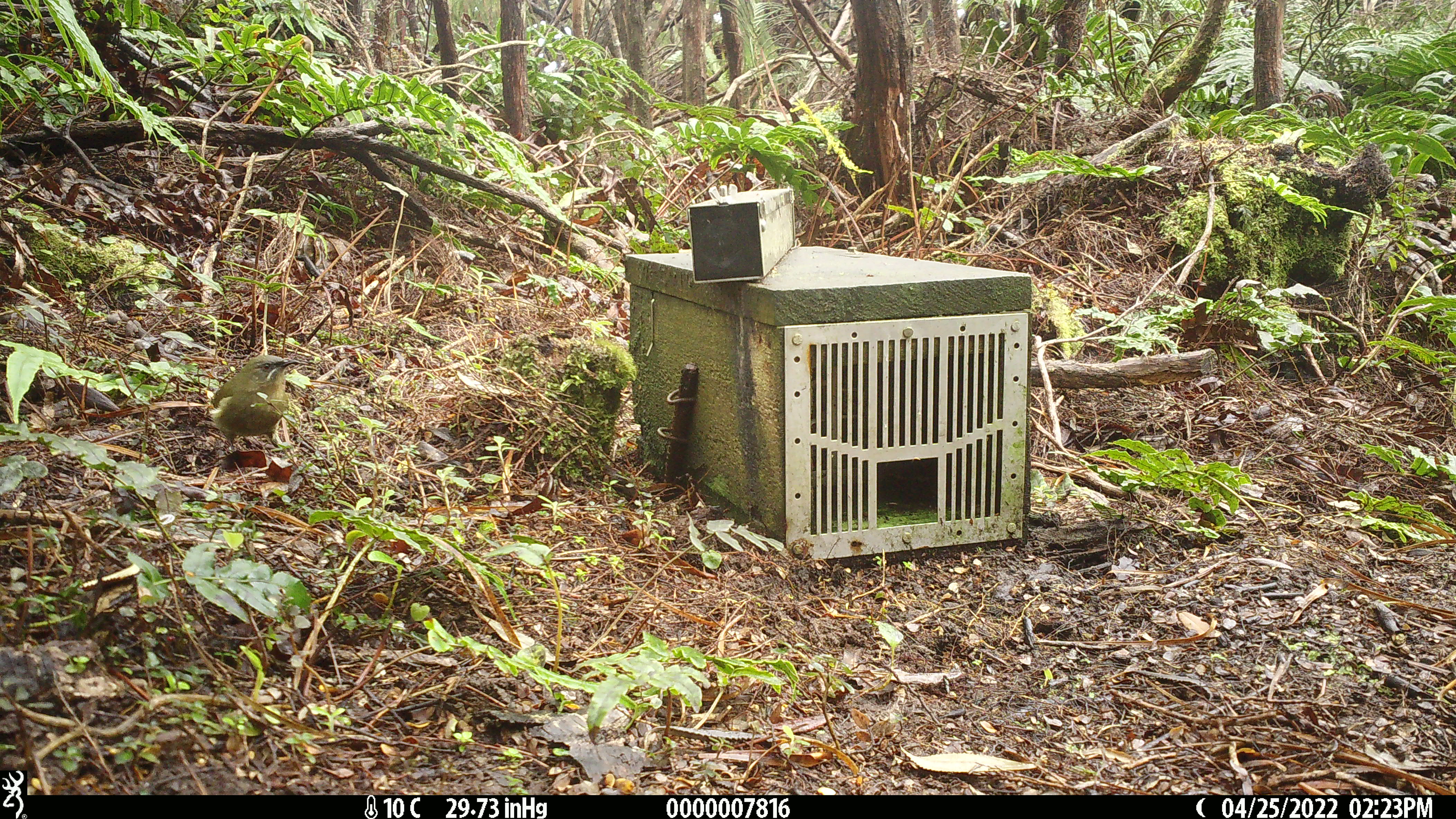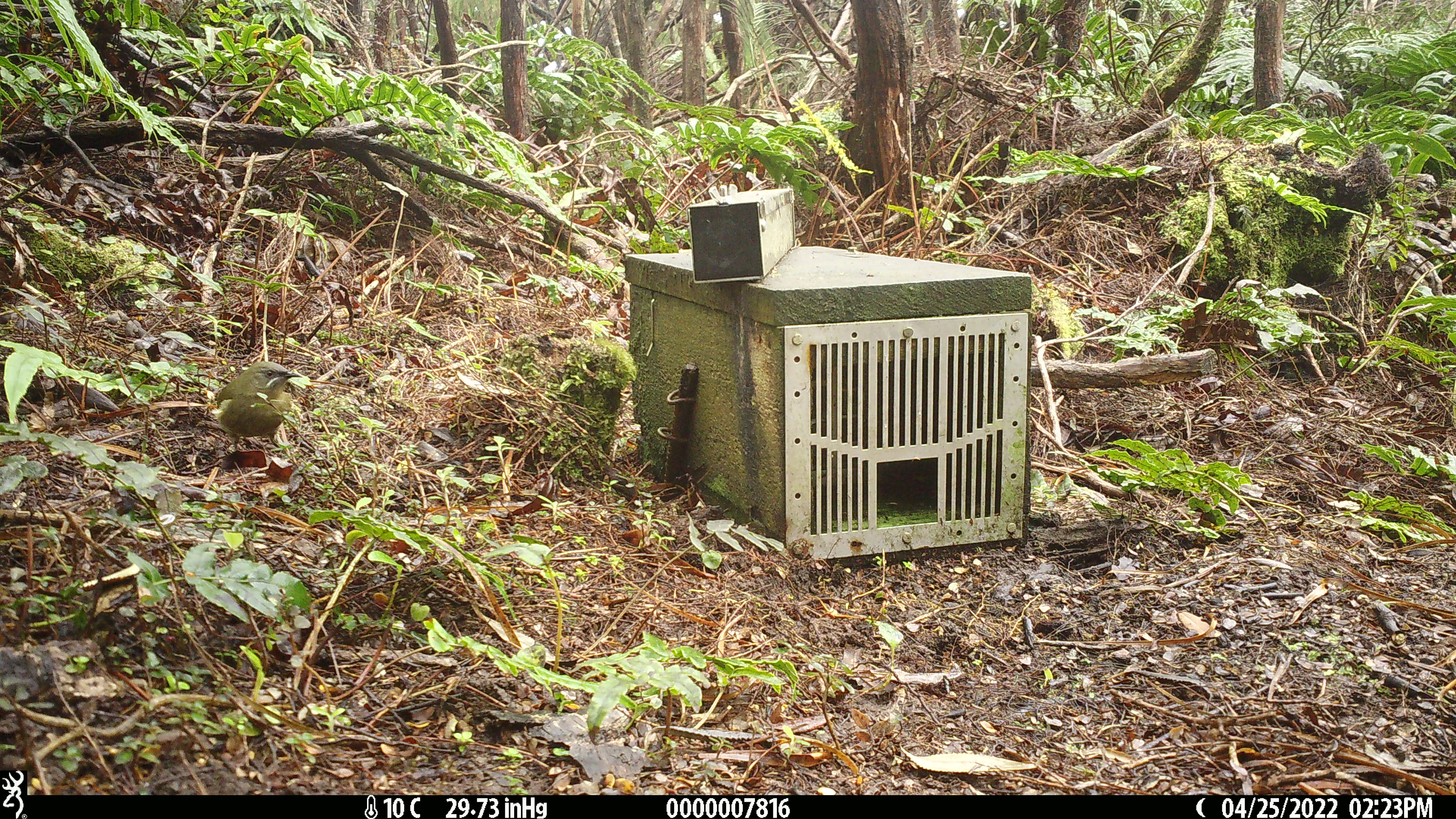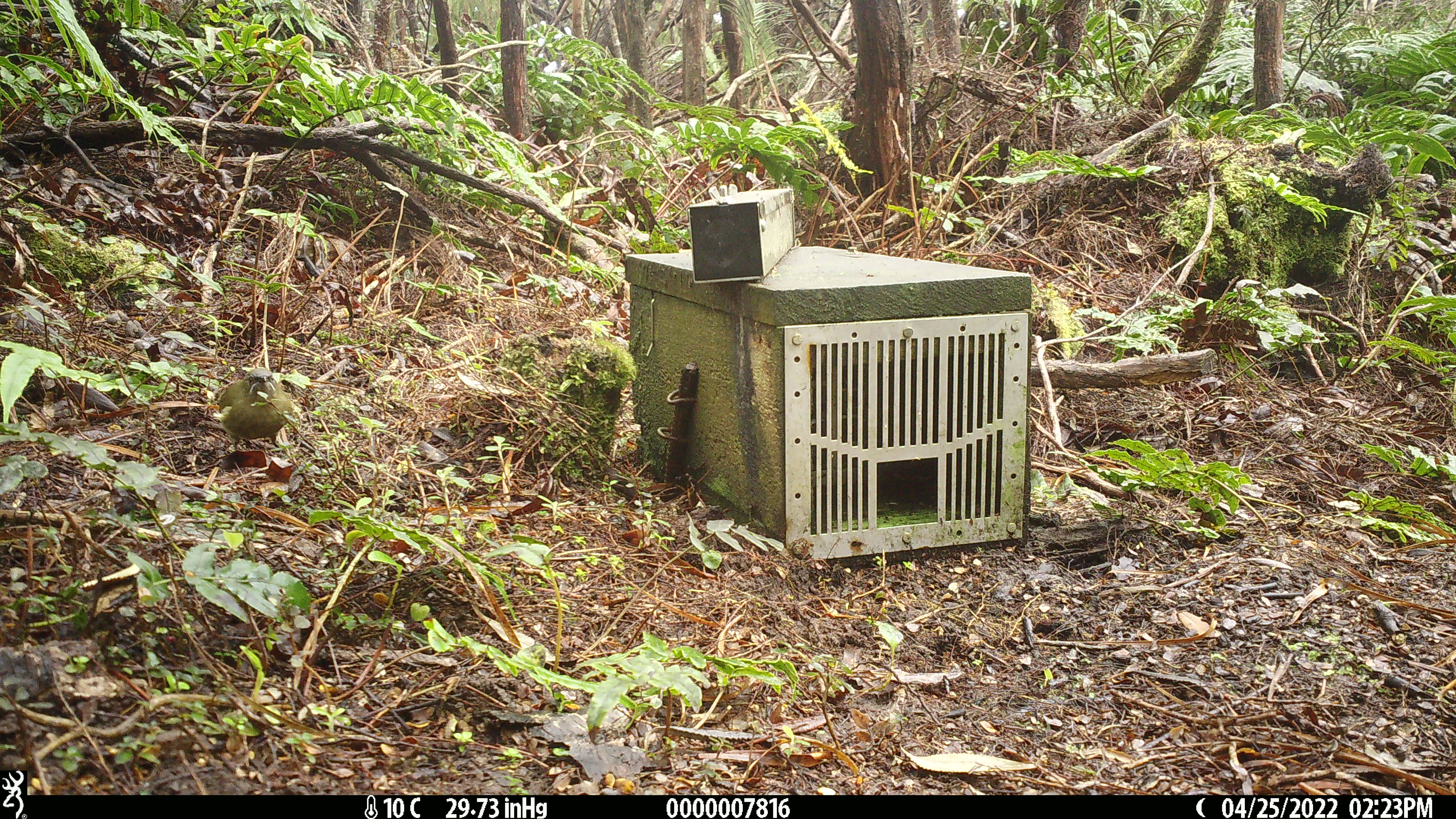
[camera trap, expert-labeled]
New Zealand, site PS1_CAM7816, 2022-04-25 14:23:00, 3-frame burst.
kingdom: Animalia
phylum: Chordata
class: Aves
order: Passeriformes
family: Meliphagidae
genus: Anthornis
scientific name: Anthornis melanura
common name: new zealand bellbird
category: bellbird